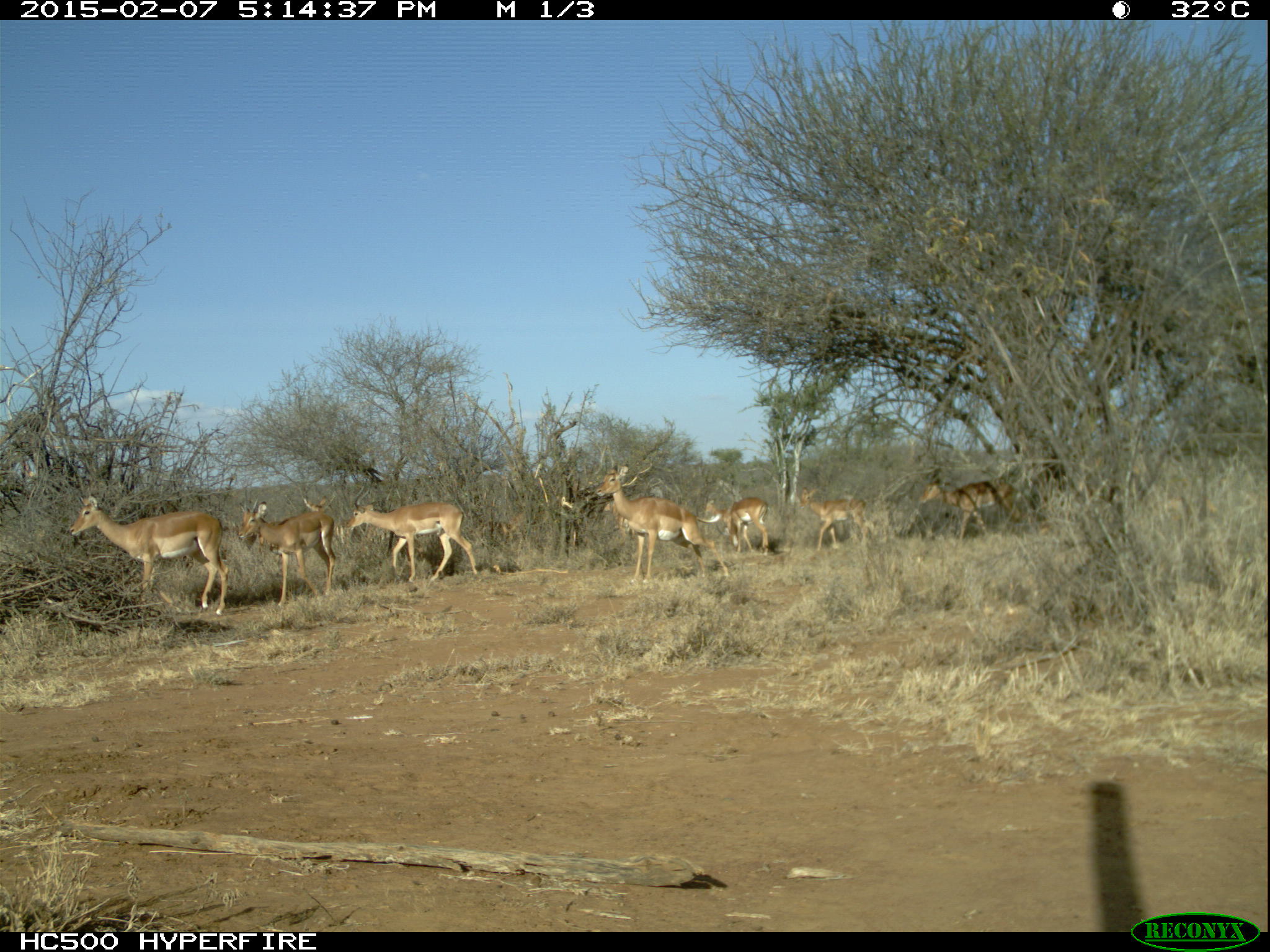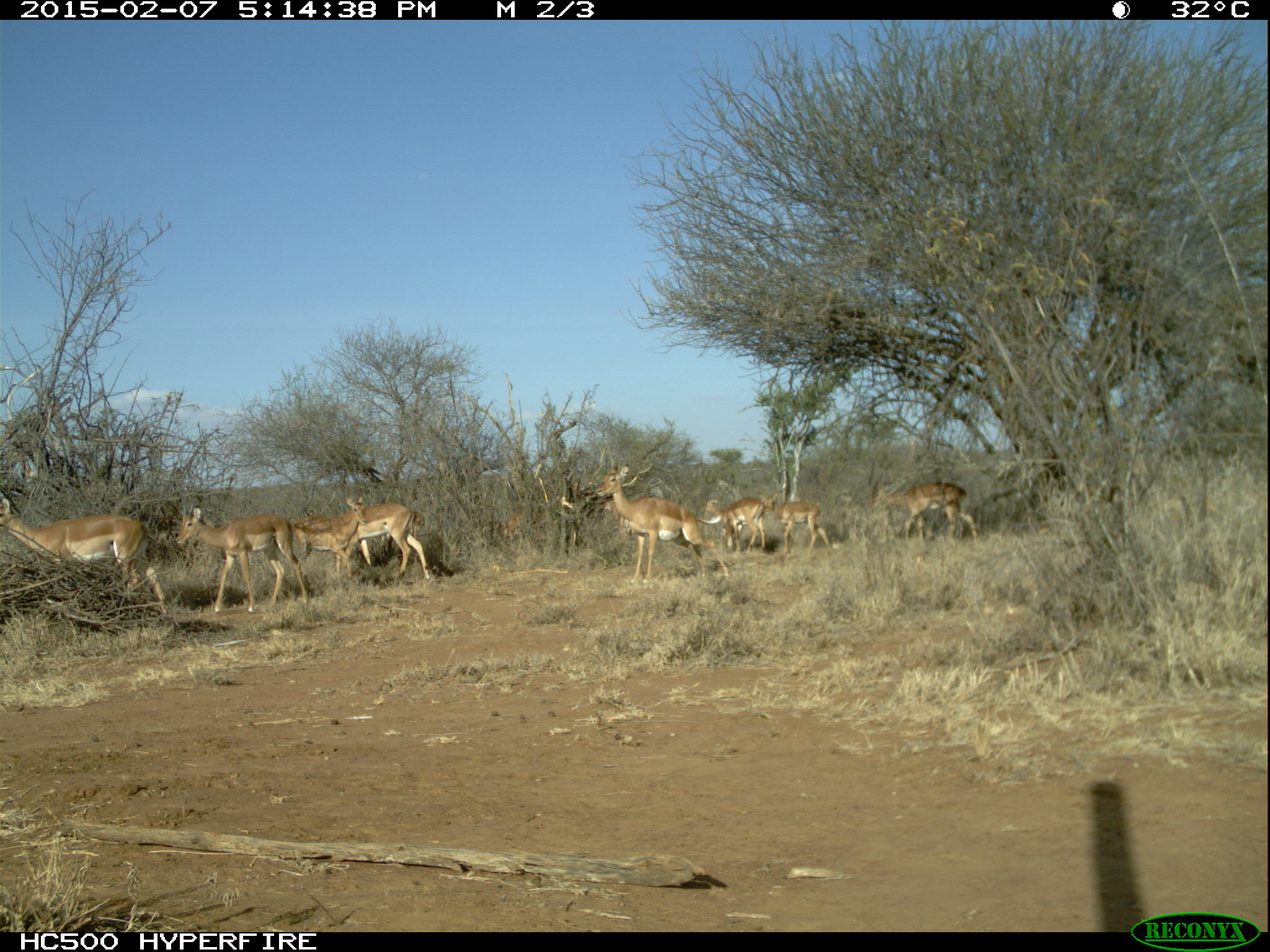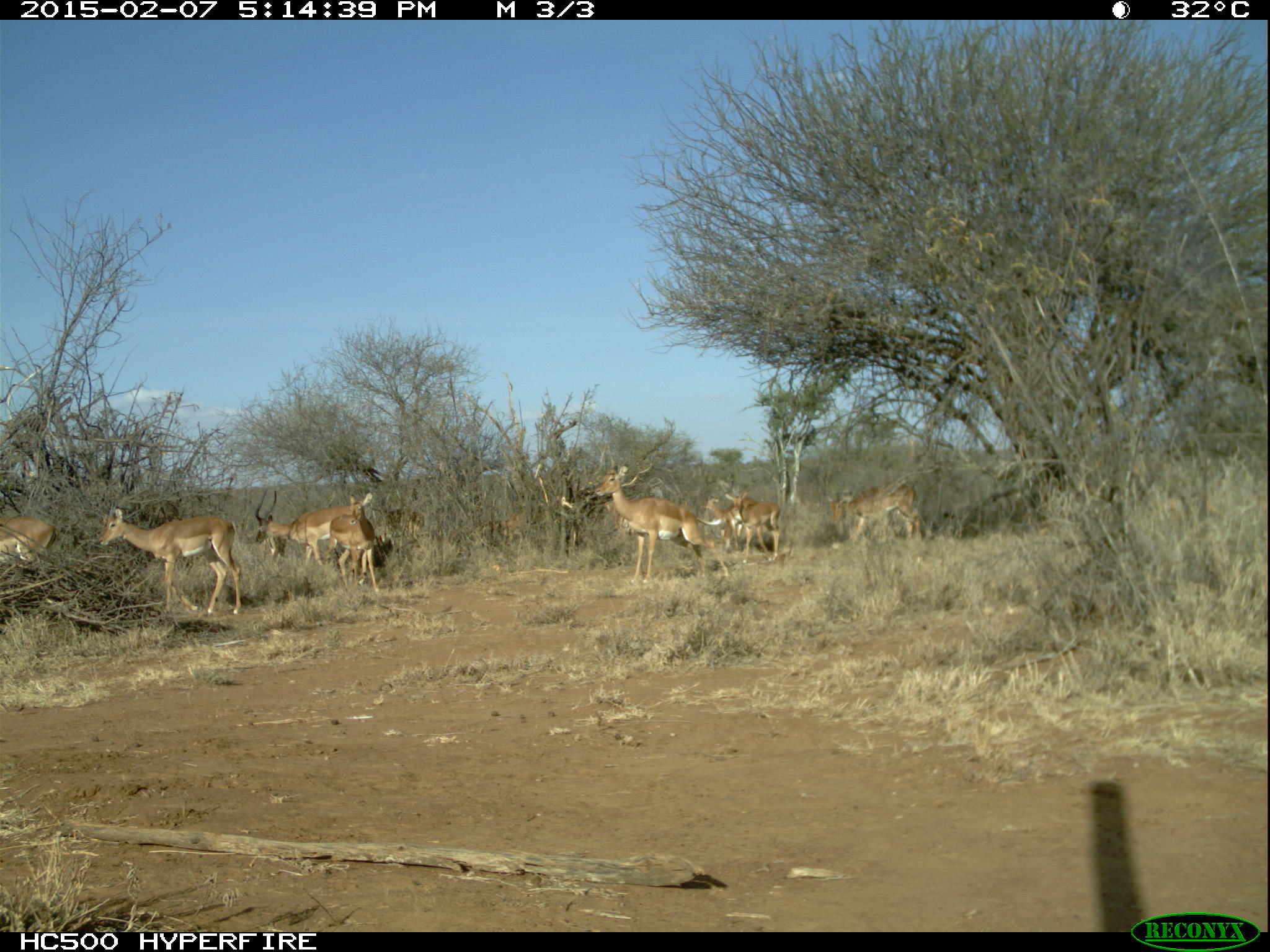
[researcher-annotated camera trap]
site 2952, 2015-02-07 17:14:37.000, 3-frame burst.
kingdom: Animalia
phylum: Chordata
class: Mammalia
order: Artiodactyla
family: Bovidae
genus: Aepyceros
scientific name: Aepyceros melampus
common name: impala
Aepyceros melampus (impala), count 9.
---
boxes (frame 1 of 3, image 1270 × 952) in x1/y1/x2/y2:
aepyceros melampus: 71/496/228/617; 593/462/732/582; 347/485/478/583; 237/501/336/608; 918/478/1023/540; 799/487/871/552; 258/496/327/552; 723/496/769/553; 704/499/736/539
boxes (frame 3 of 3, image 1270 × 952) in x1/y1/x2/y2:
aepyceros melampus: 593/461/730/585; 99/508/240/616; 253/488/361/565; 826/484/919/547; 331/492/383/599; 725/493/781/565; 1/516/57/576; 699/497/756/550; 266/525/287/562